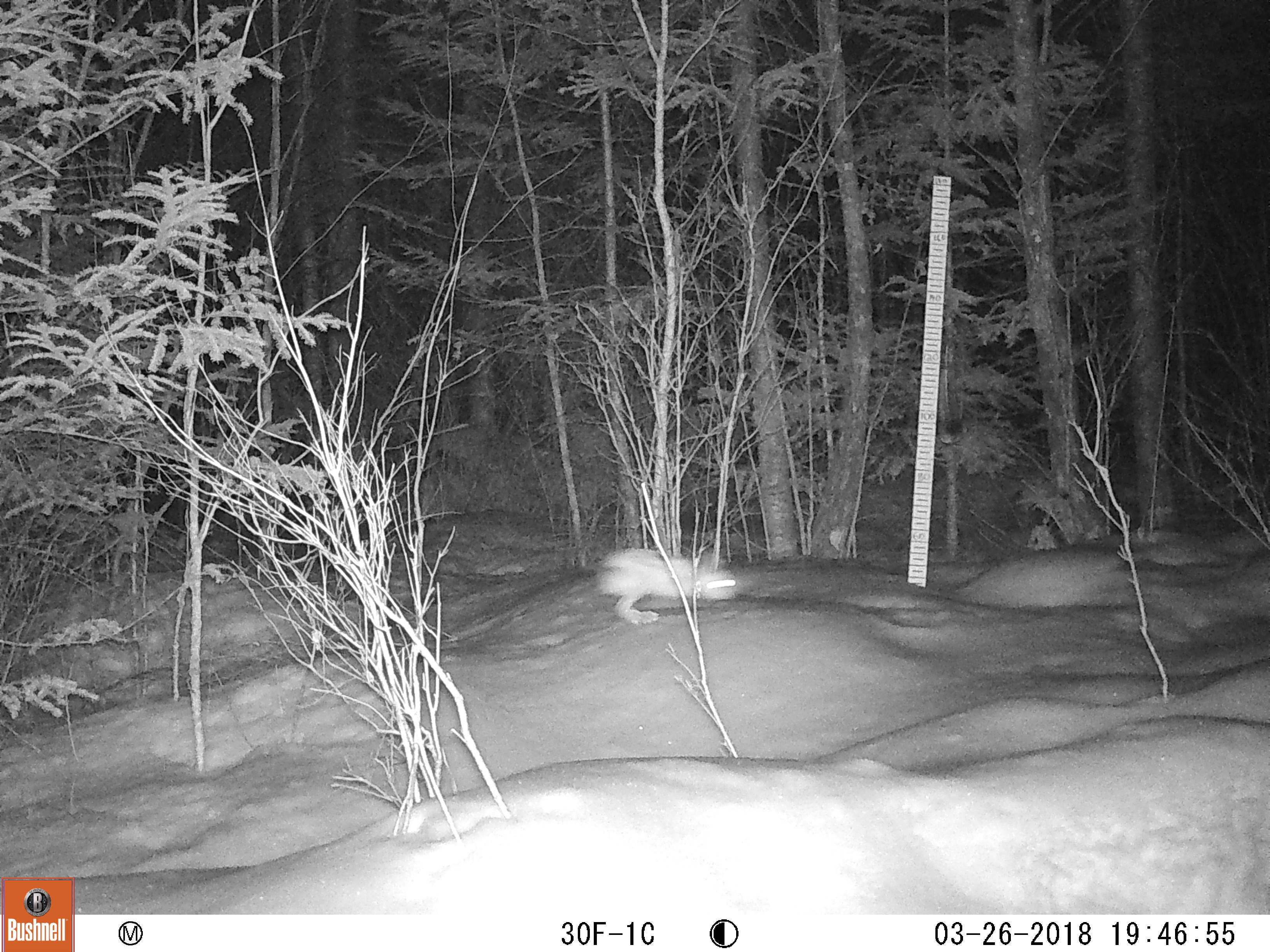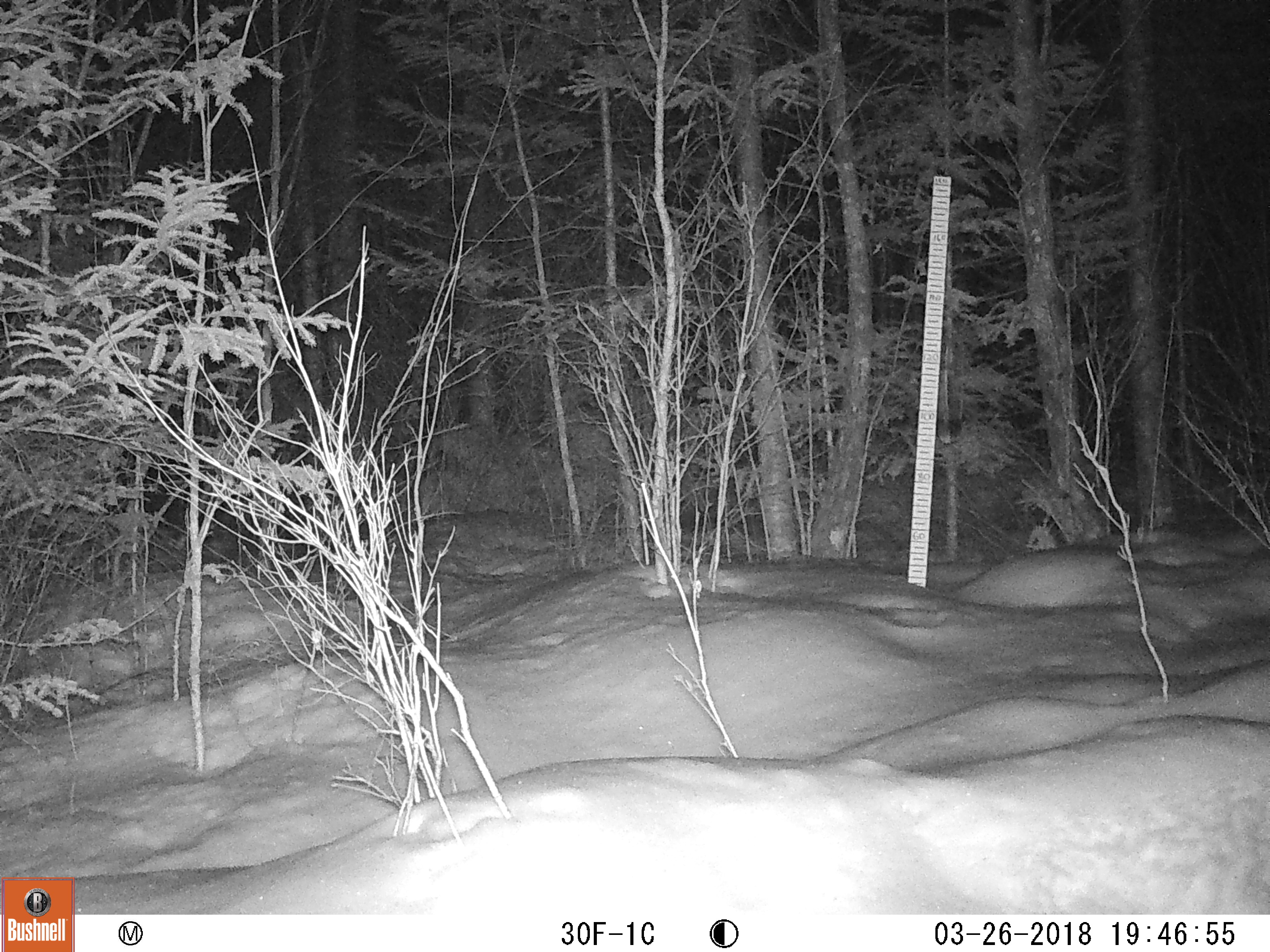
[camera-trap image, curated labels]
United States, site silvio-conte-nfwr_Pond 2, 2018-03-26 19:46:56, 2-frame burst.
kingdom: Animalia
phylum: Chordata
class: Mammalia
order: Lagomorpha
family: Leporidae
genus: Lepus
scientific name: Lepus americanus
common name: snowshoe hare